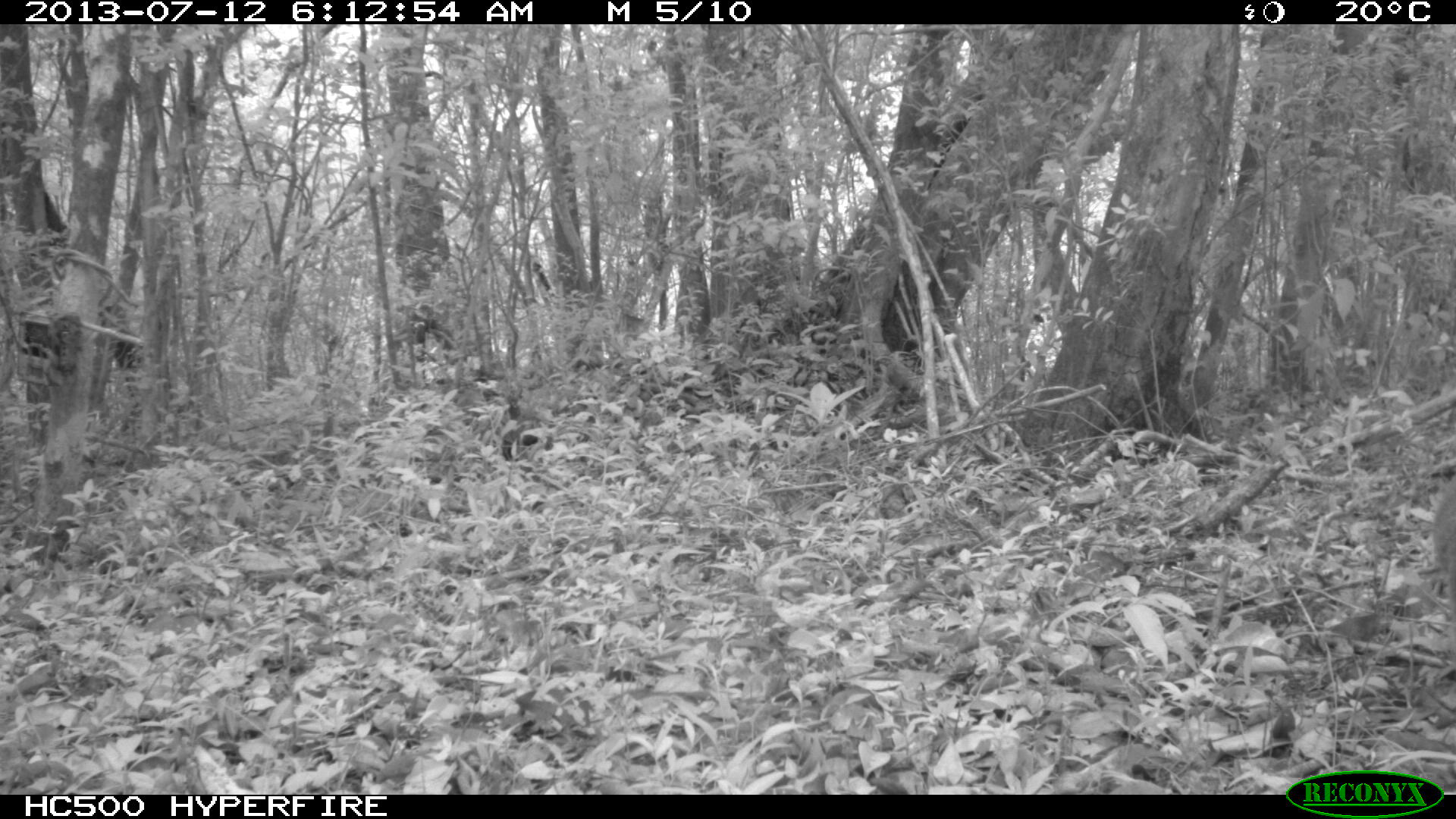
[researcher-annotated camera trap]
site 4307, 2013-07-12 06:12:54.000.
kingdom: Animalia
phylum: Chordata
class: Mammalia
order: Carnivora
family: Procyonidae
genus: Nasua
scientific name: Nasua narica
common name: white-nosed coati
Nasua narica (white-nosed coati), count 1.